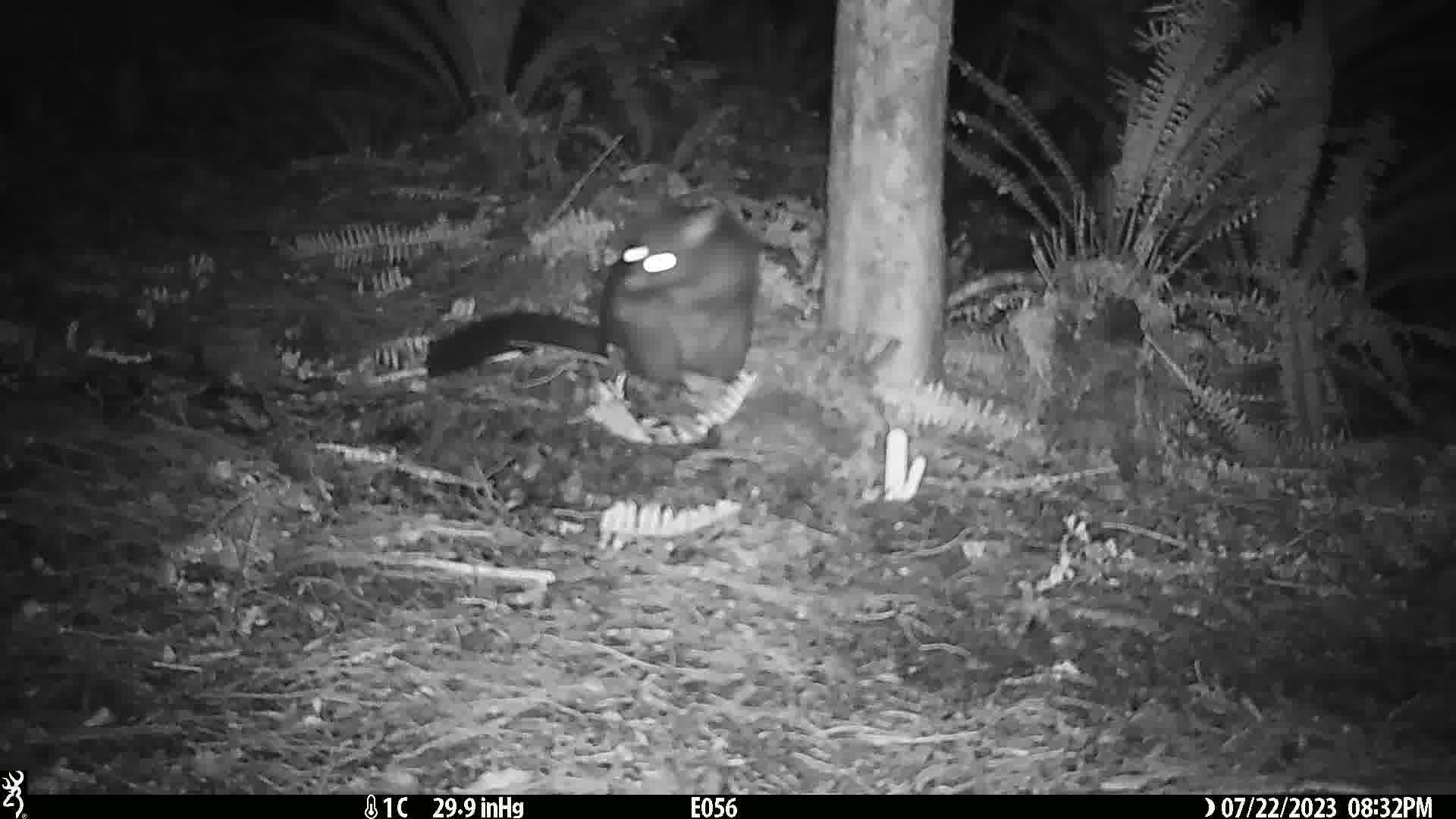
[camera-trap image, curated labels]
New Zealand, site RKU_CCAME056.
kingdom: Animalia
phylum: Chordata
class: Mammalia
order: Diprotodontia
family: Phalangeridae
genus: Trichosurus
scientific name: Trichosurus vulpecula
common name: common brushtail possum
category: possum